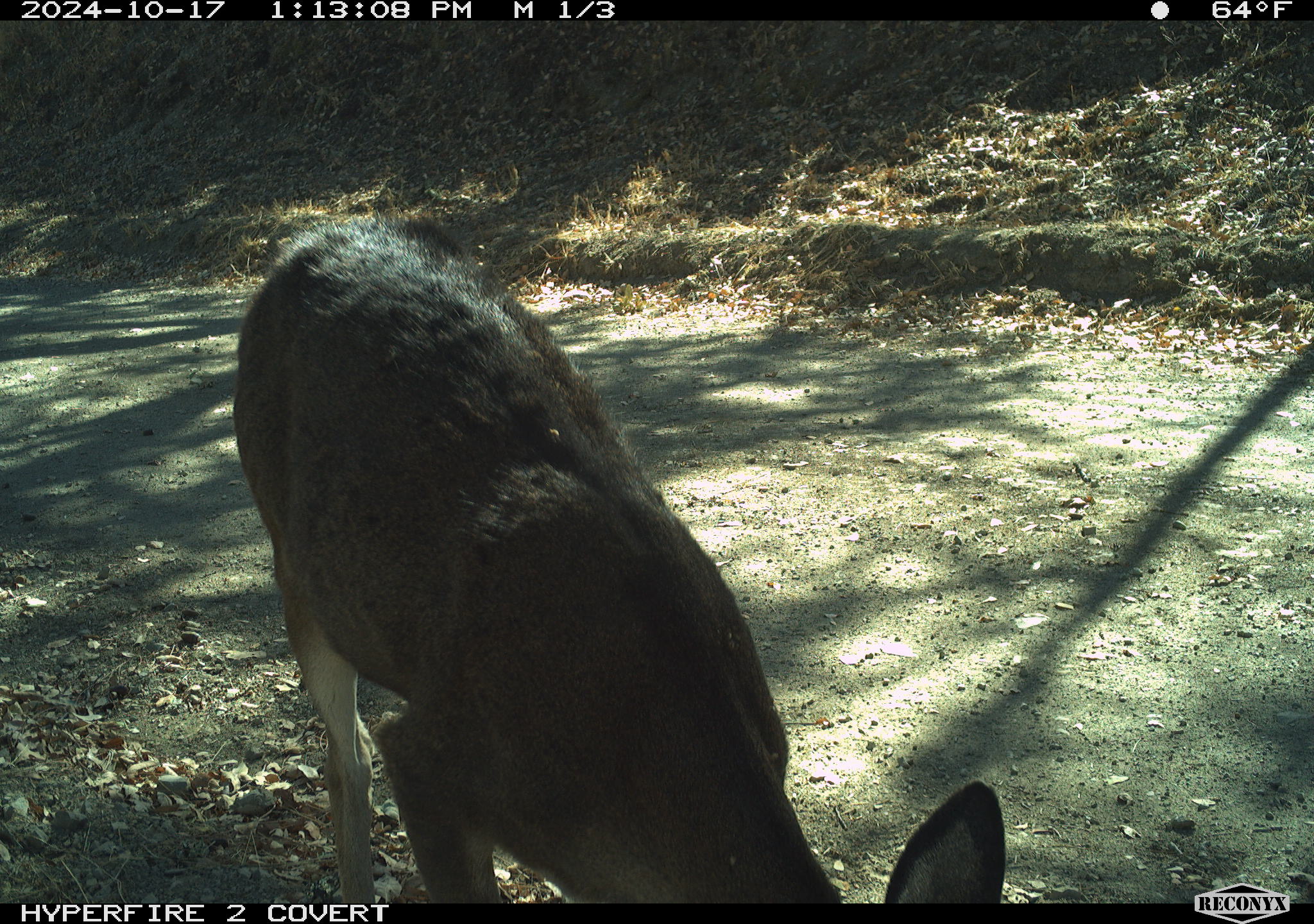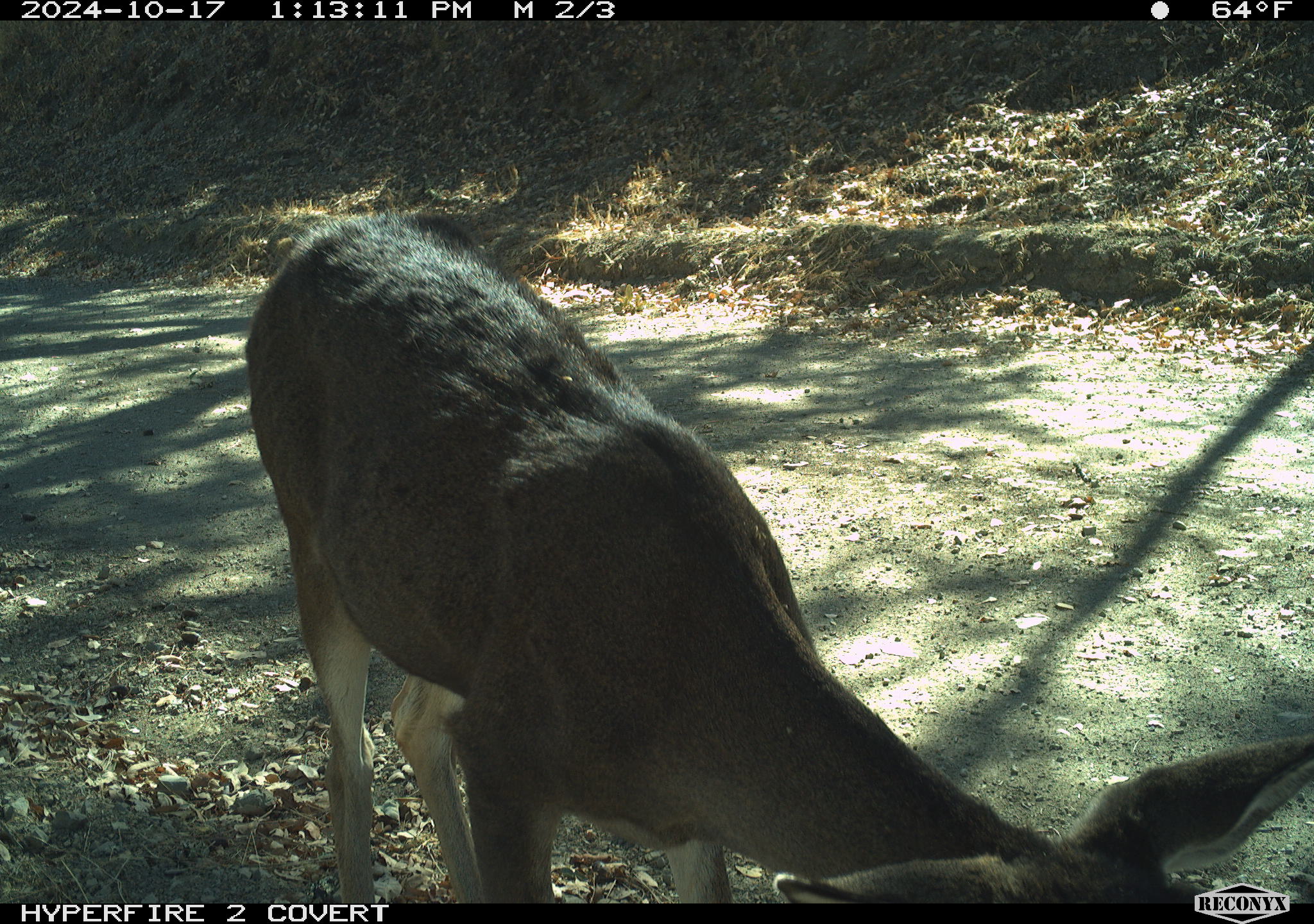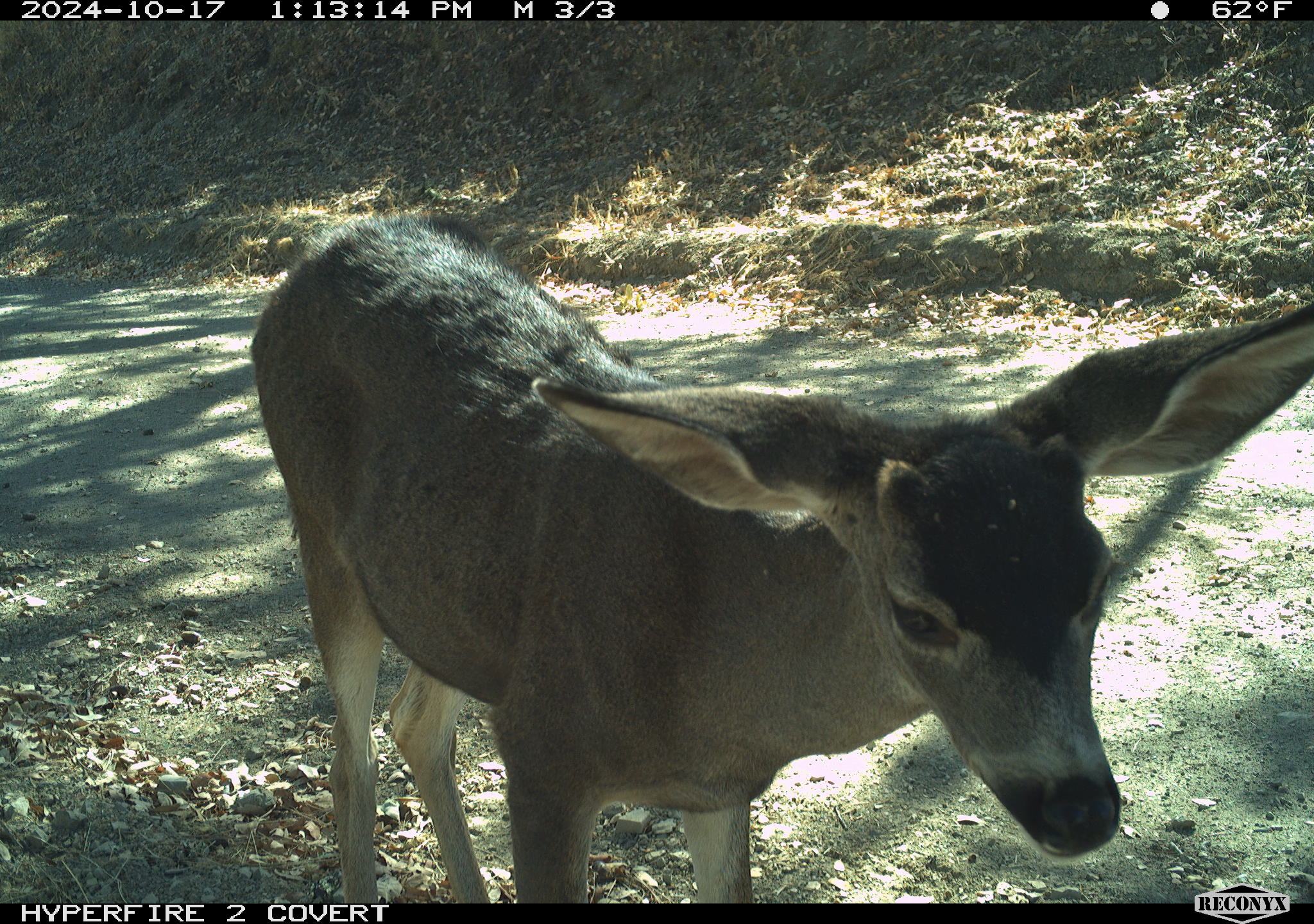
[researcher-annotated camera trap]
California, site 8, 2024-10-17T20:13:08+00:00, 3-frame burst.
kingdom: Animalia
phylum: Chordata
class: Mammalia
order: Artiodactyla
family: Cervidae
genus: Odocoileus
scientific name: Odocoileus hemionus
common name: mule deer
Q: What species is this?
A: Mule deer (Odocoileus hemionus).